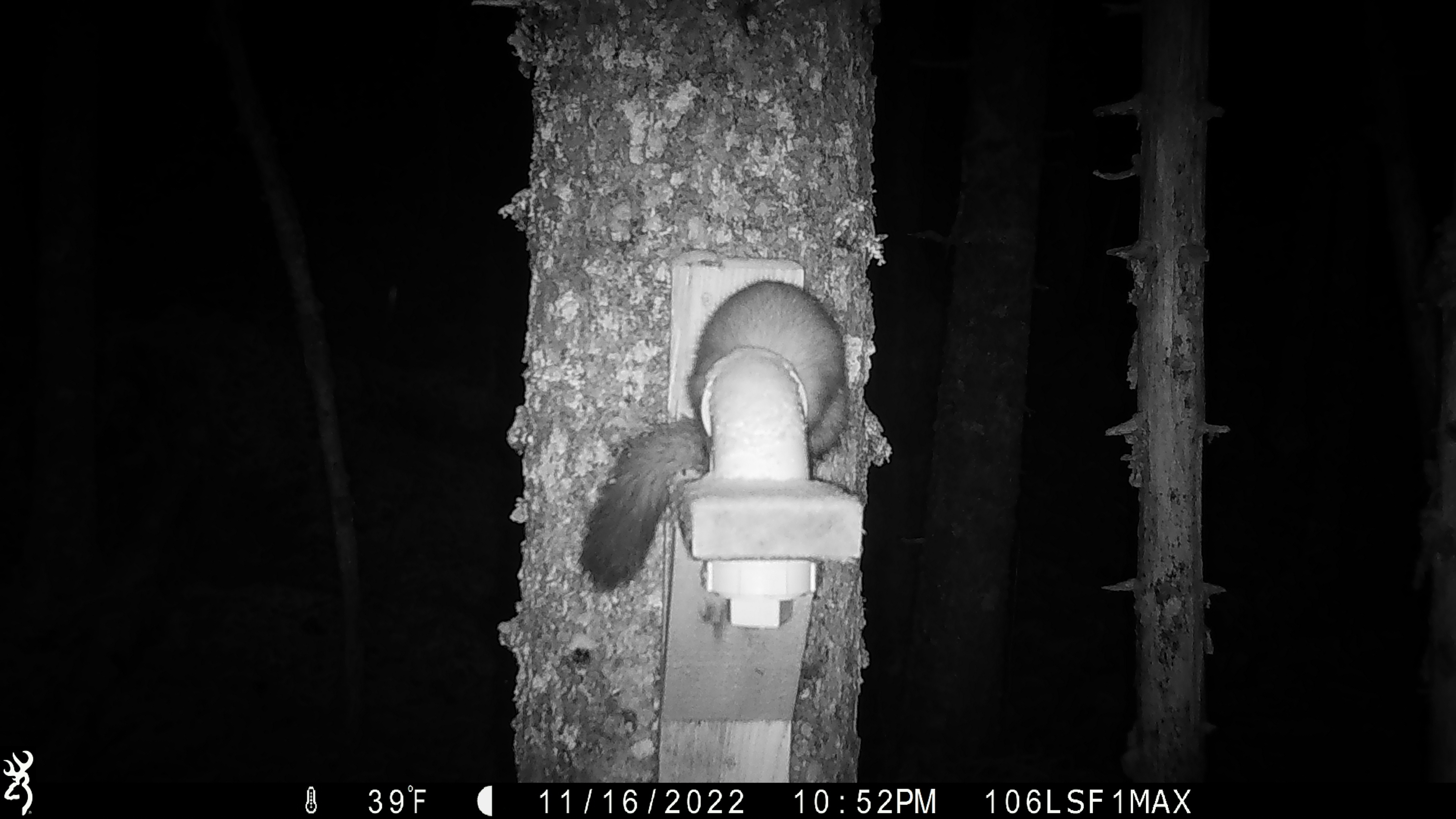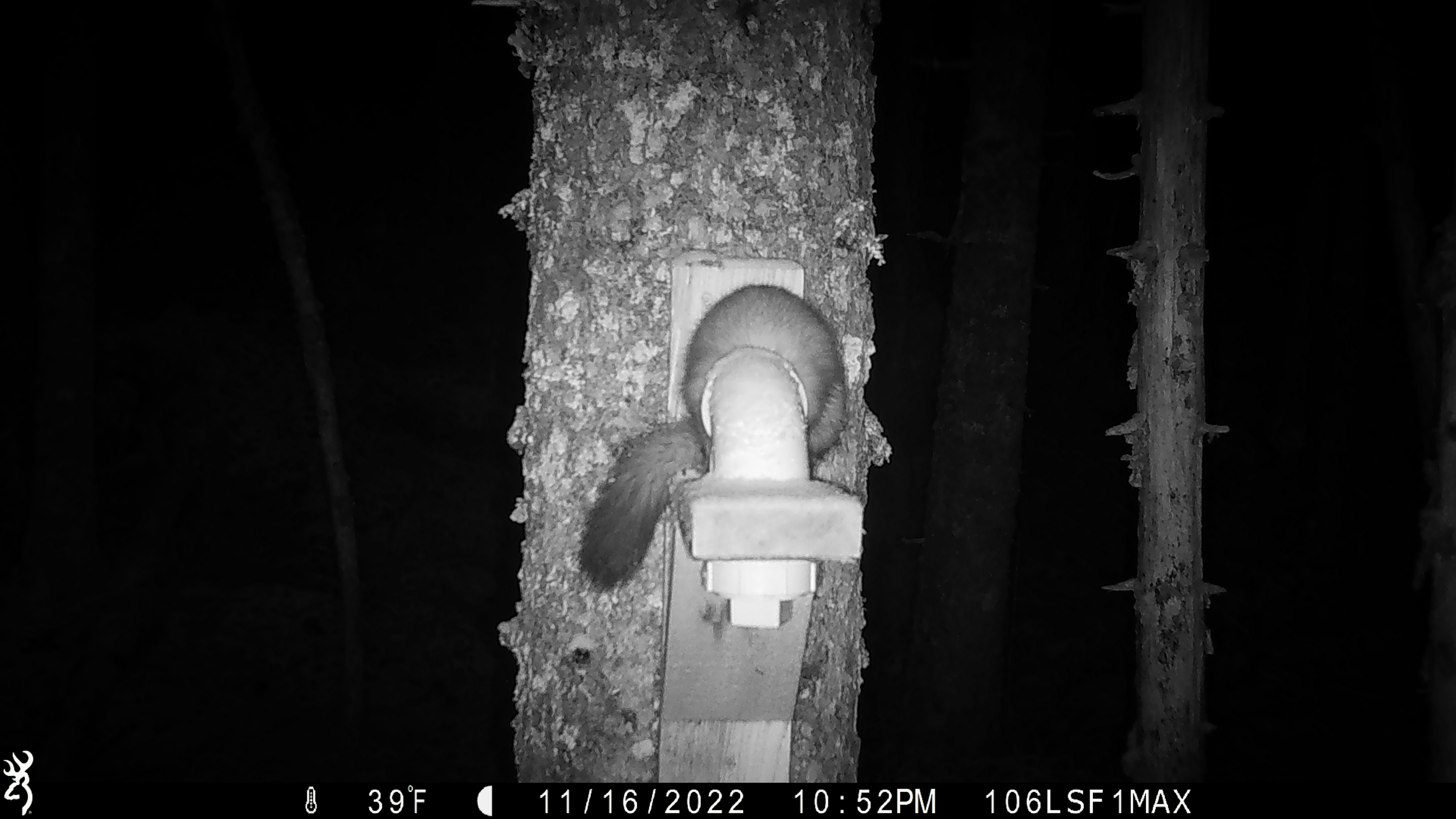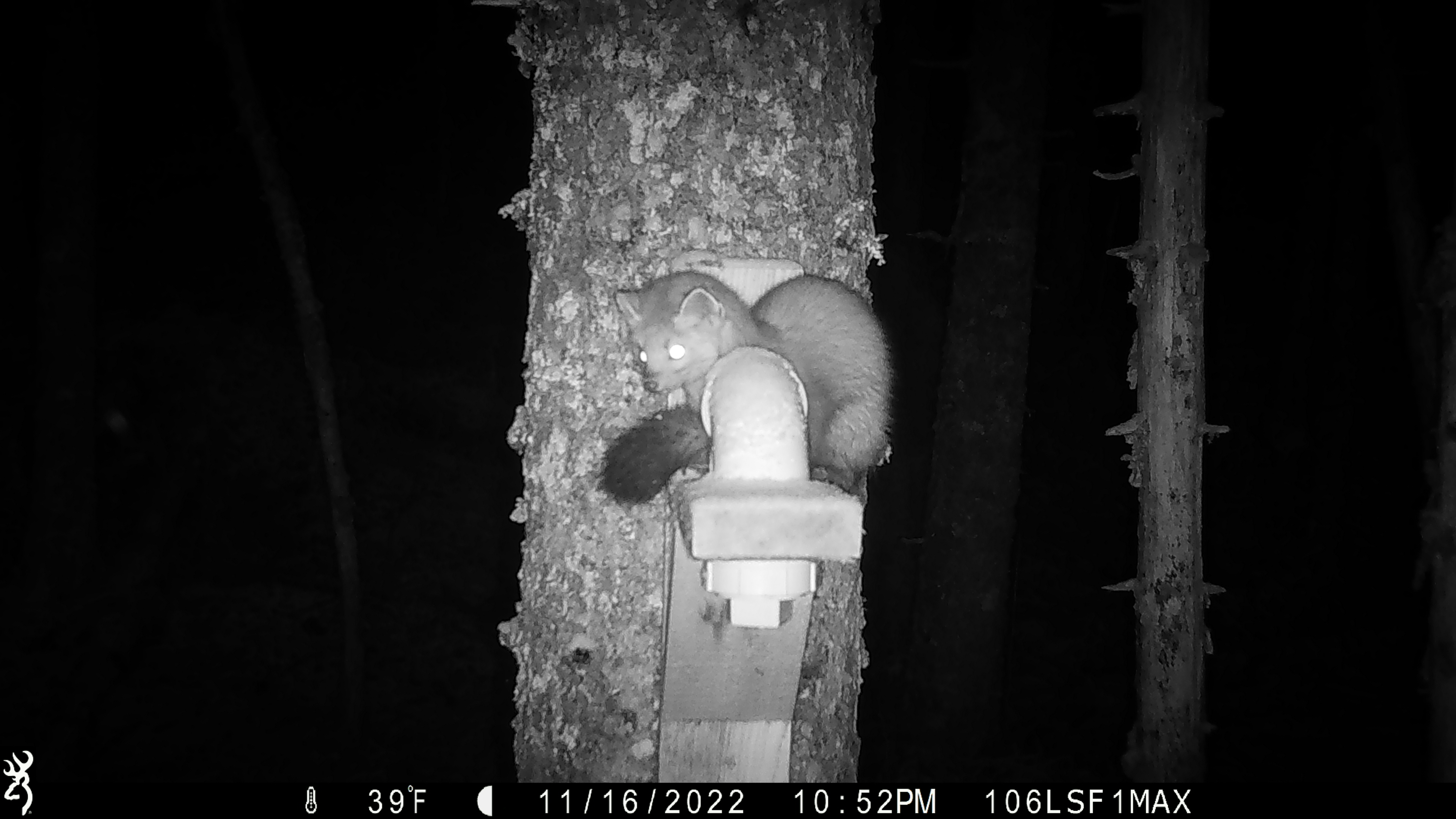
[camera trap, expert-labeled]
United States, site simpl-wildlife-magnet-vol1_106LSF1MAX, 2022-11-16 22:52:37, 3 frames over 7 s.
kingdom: Animalia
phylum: Chordata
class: Mammalia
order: Carnivora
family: Mustelidae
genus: Martes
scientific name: Martes americana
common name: american marten